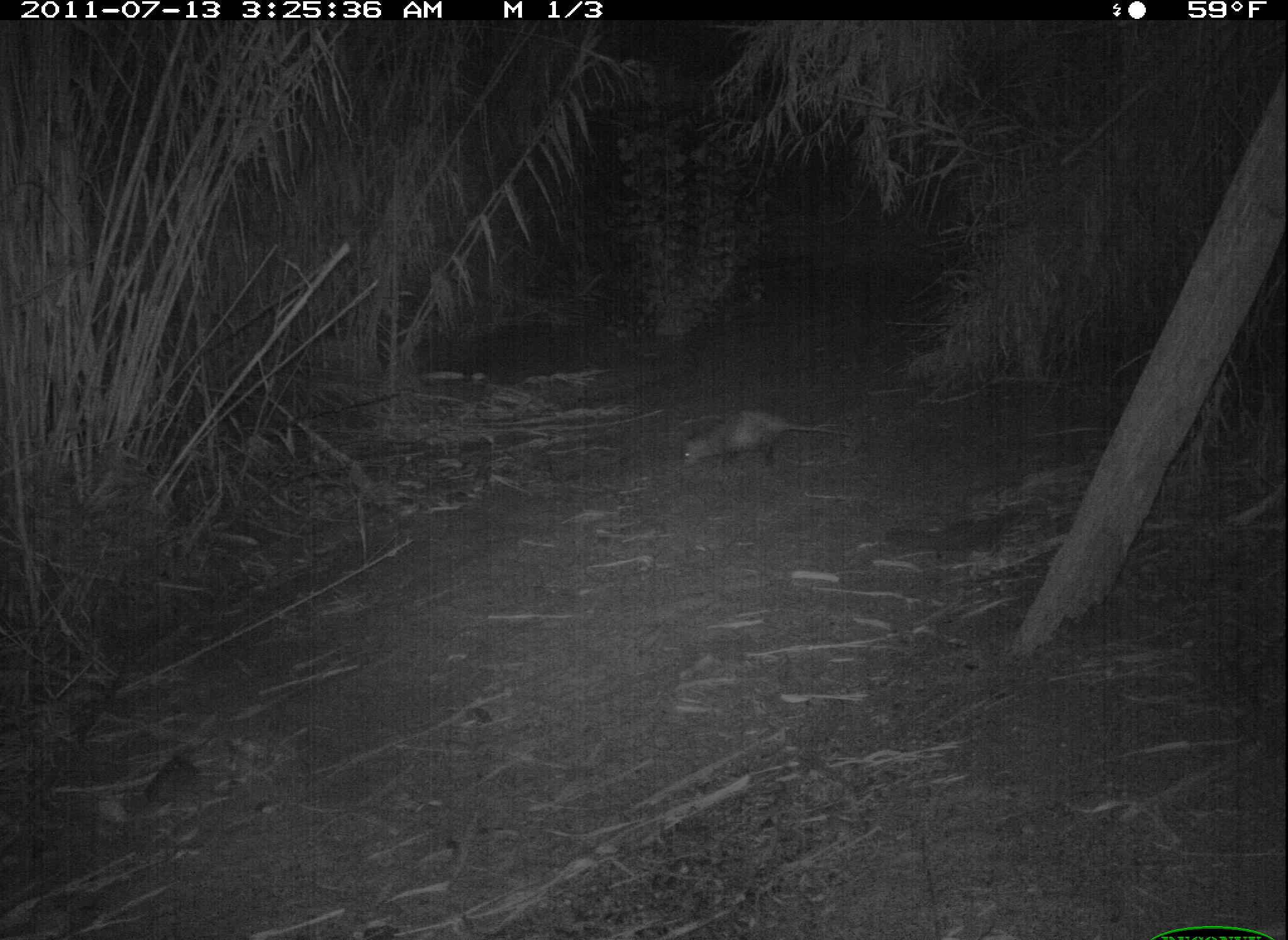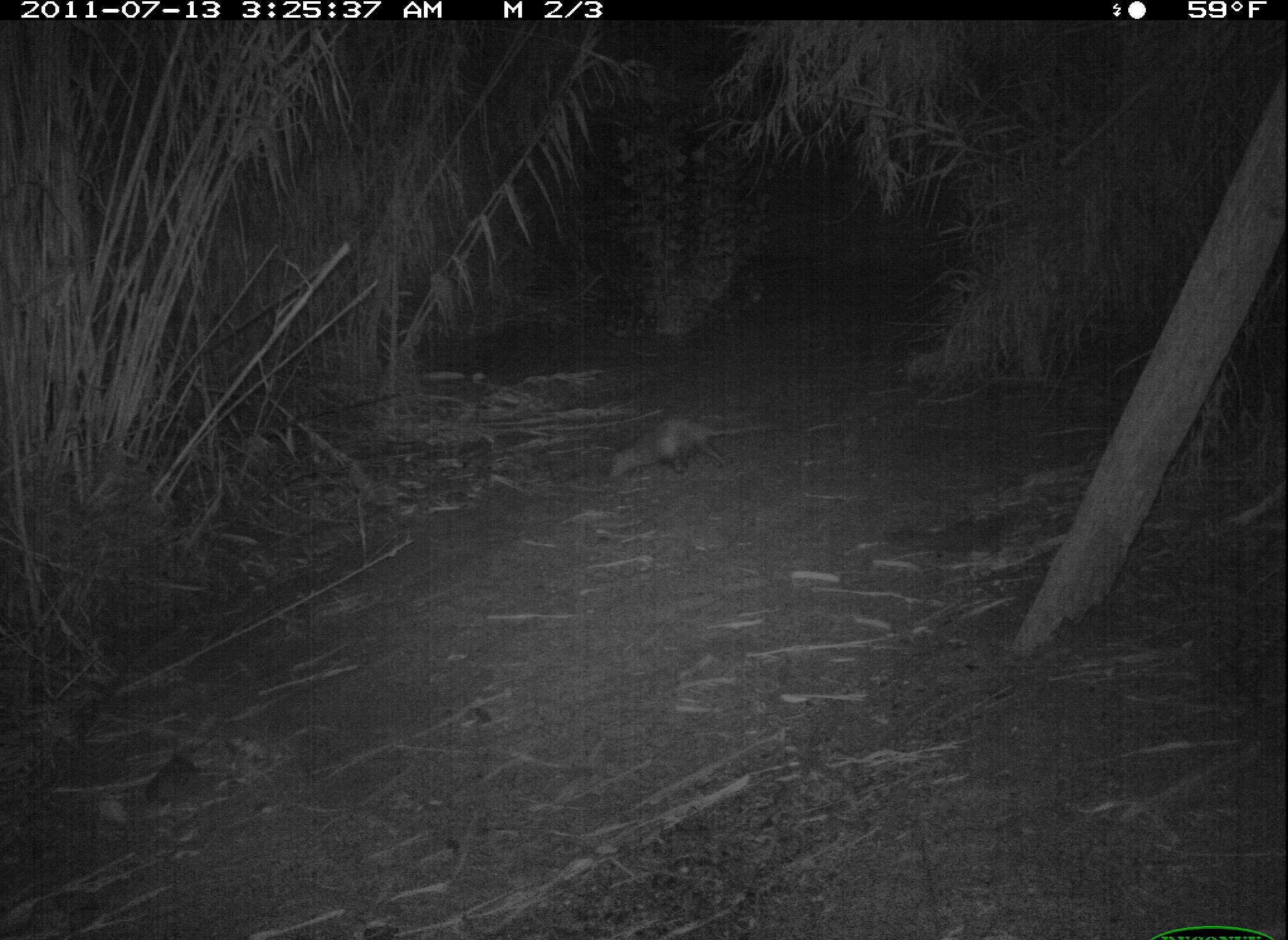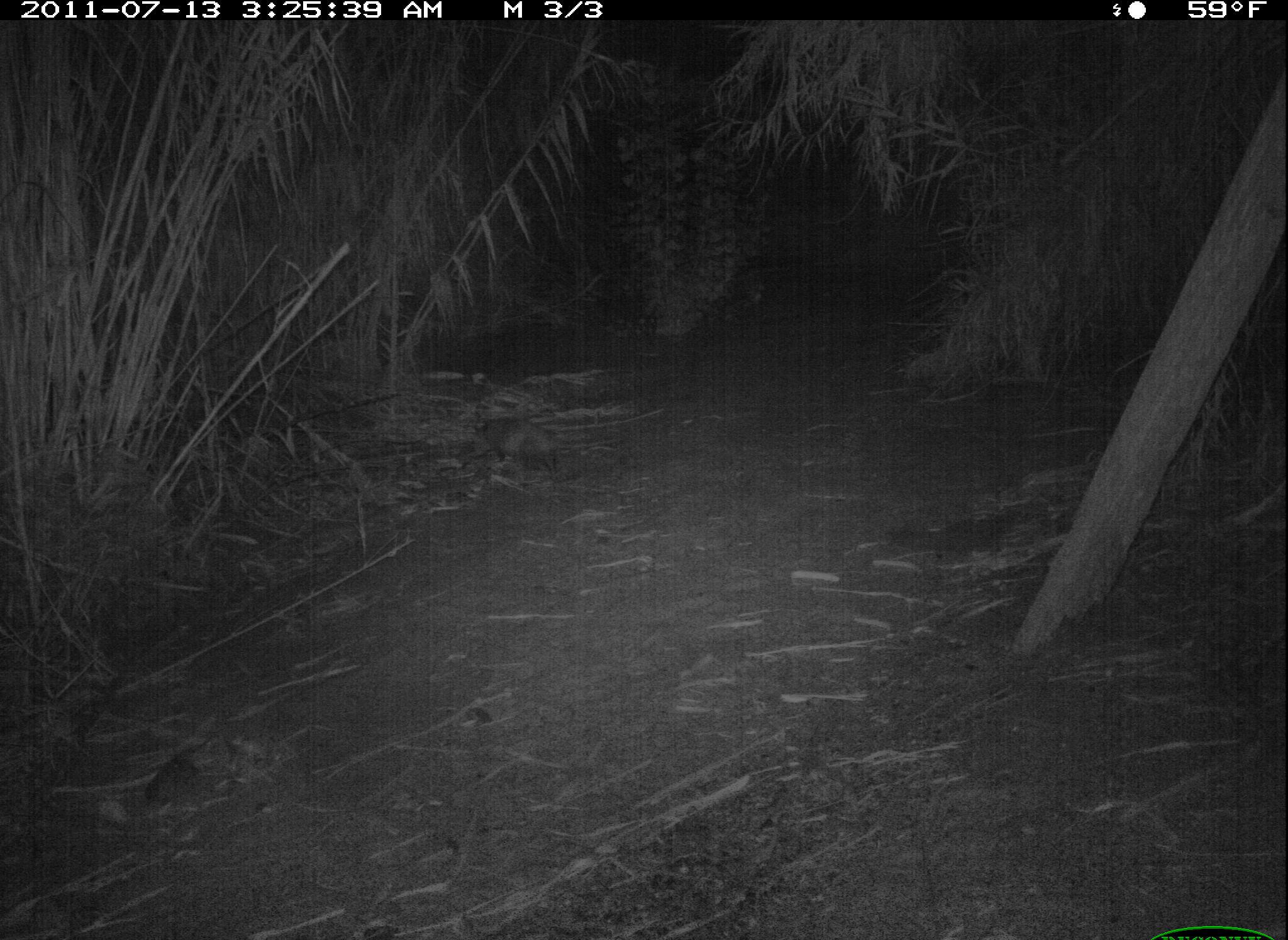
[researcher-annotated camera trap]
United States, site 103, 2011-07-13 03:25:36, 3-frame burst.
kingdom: Animalia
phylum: Chordata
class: Mammalia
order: Didelphimorphia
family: Didelphidae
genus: Didelphis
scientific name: Didelphis virginiana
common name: virginia opossum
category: opossum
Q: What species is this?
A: Opossum (virginia opossum) (Didelphis virginiana).